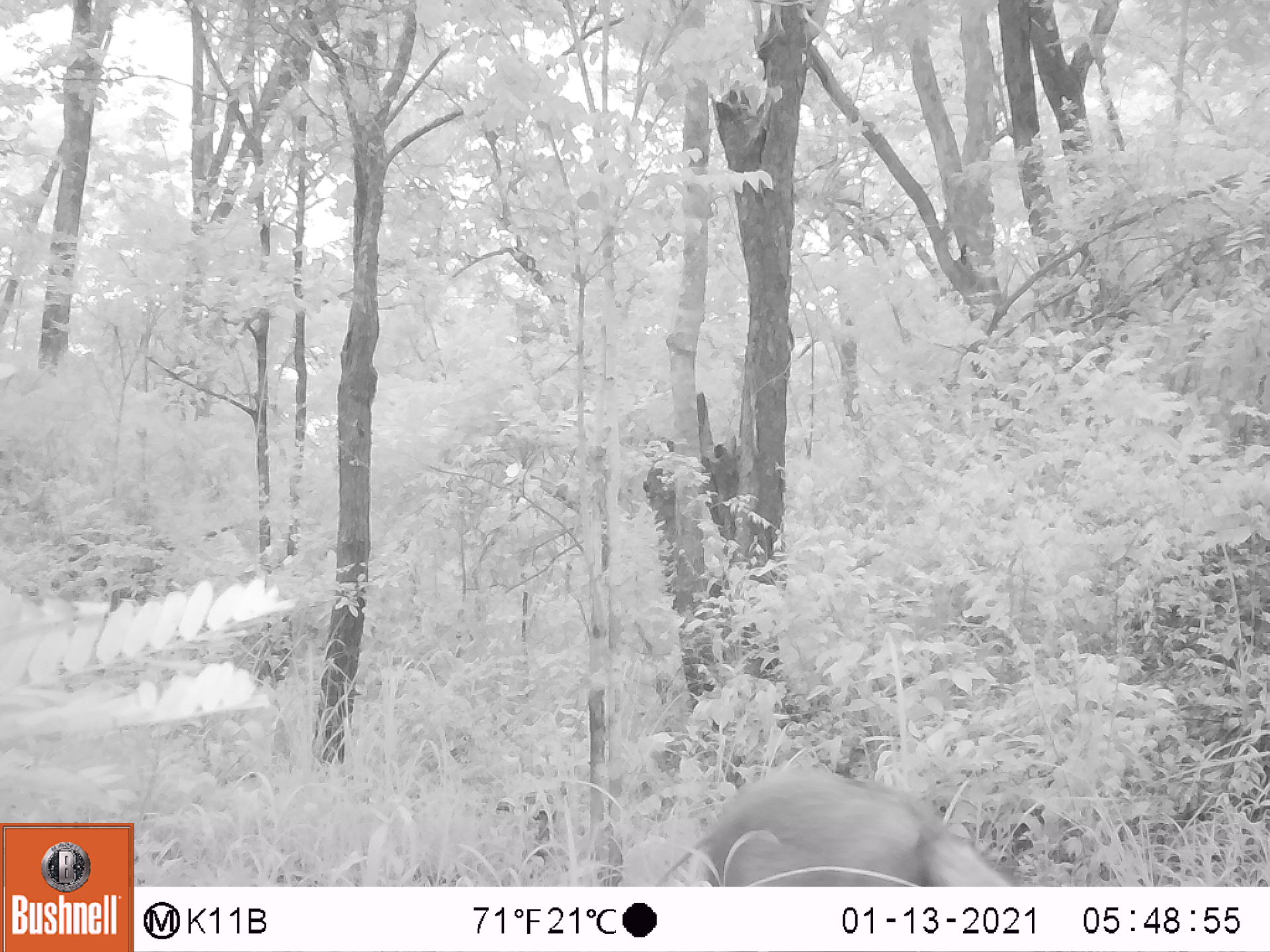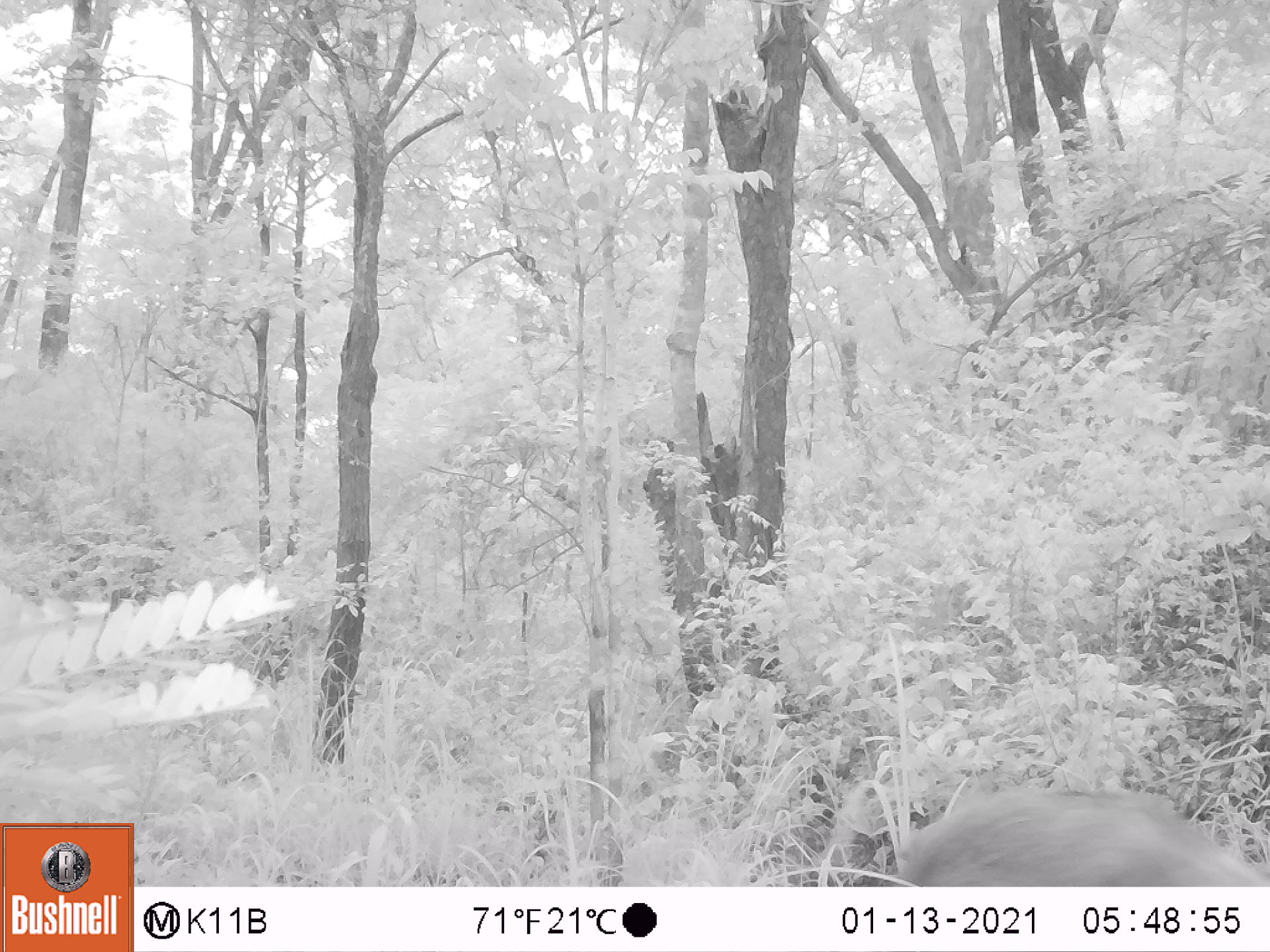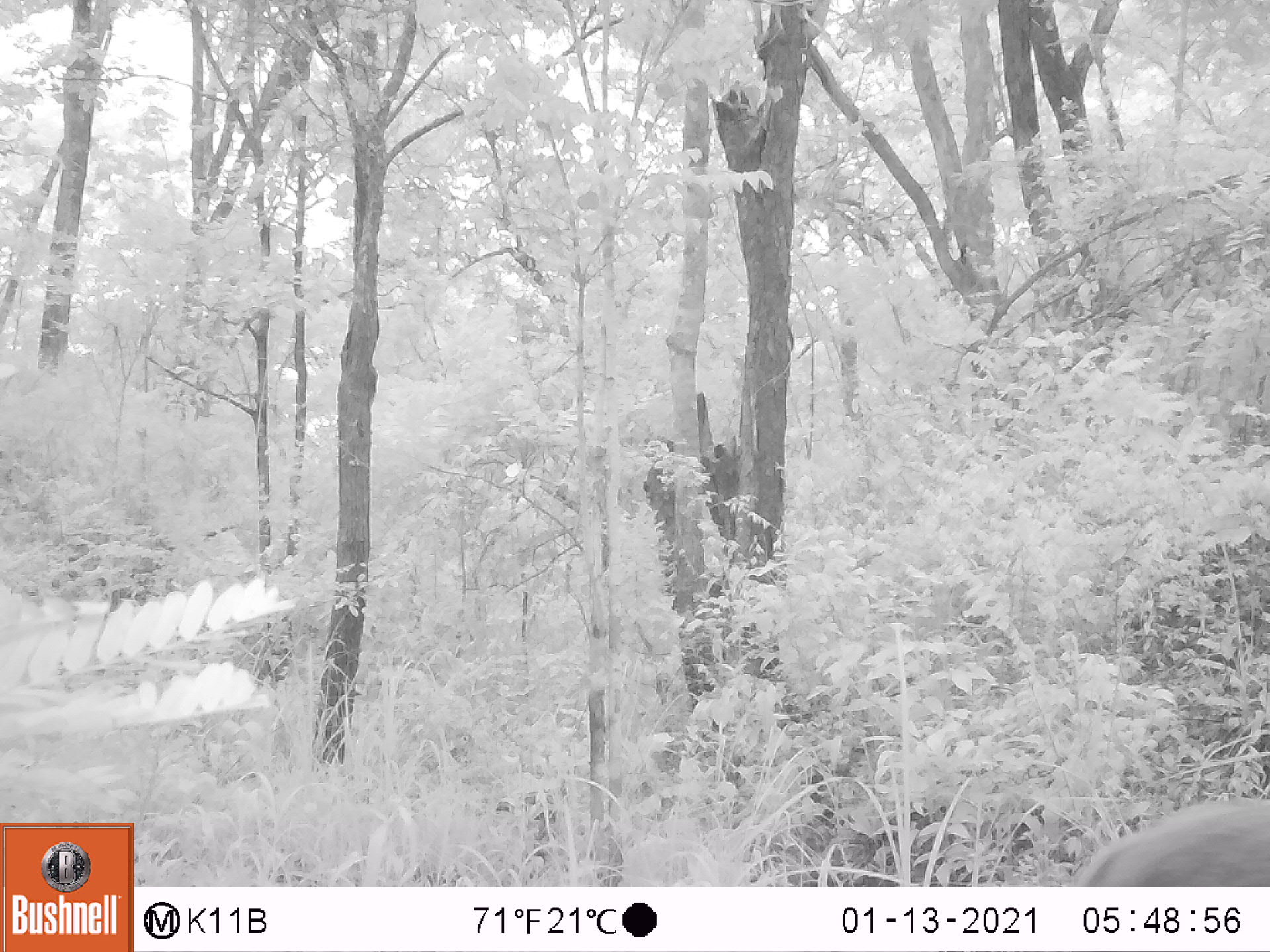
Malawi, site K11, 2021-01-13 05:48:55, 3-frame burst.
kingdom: Animalia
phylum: Chordata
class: Mammalia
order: Artiodactyla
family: Suidae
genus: Potamochoerus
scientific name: Potamochoerus larvatus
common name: bushpig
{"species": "bushpig (Potamochoerus larvatus)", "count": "1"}